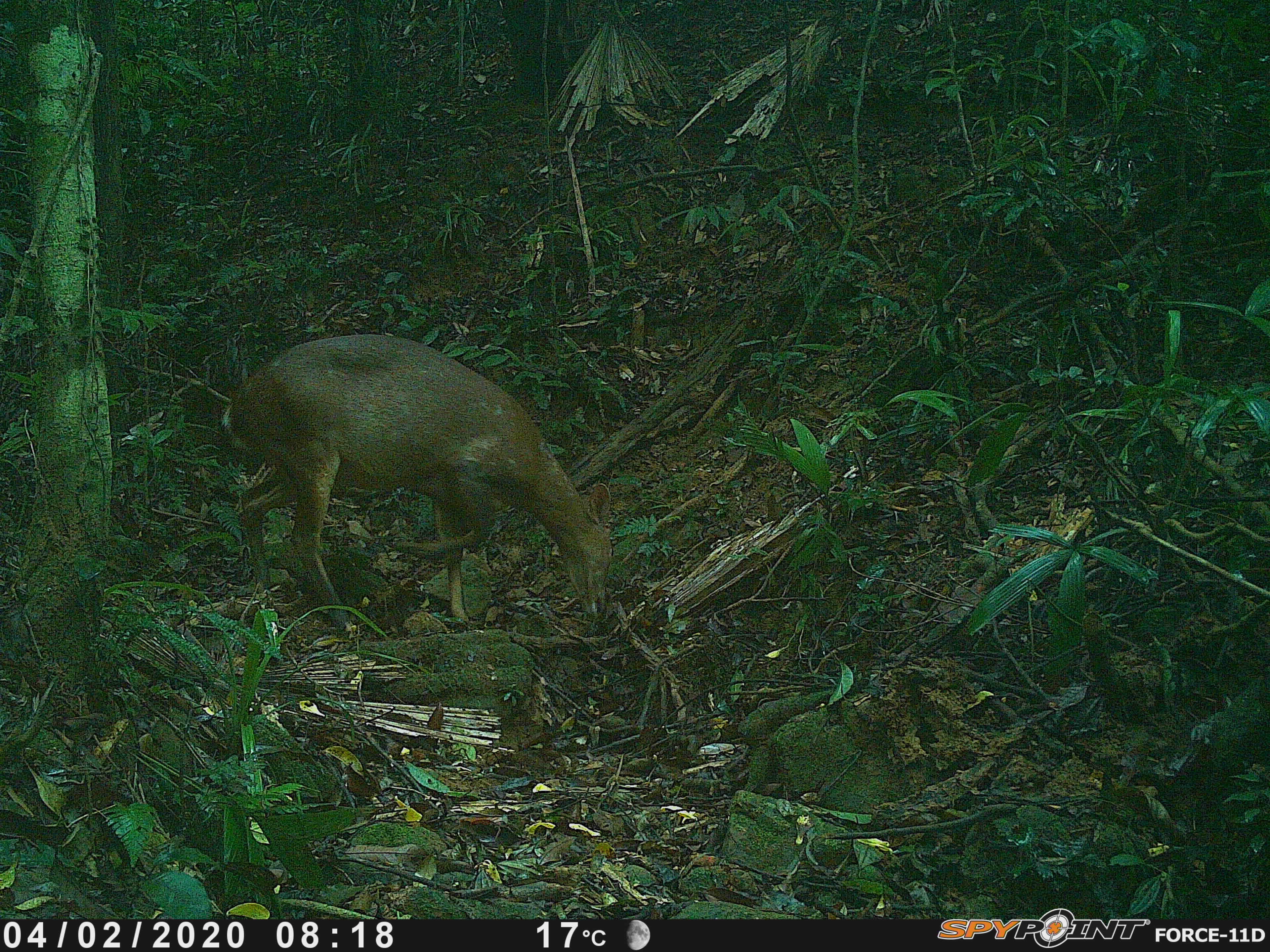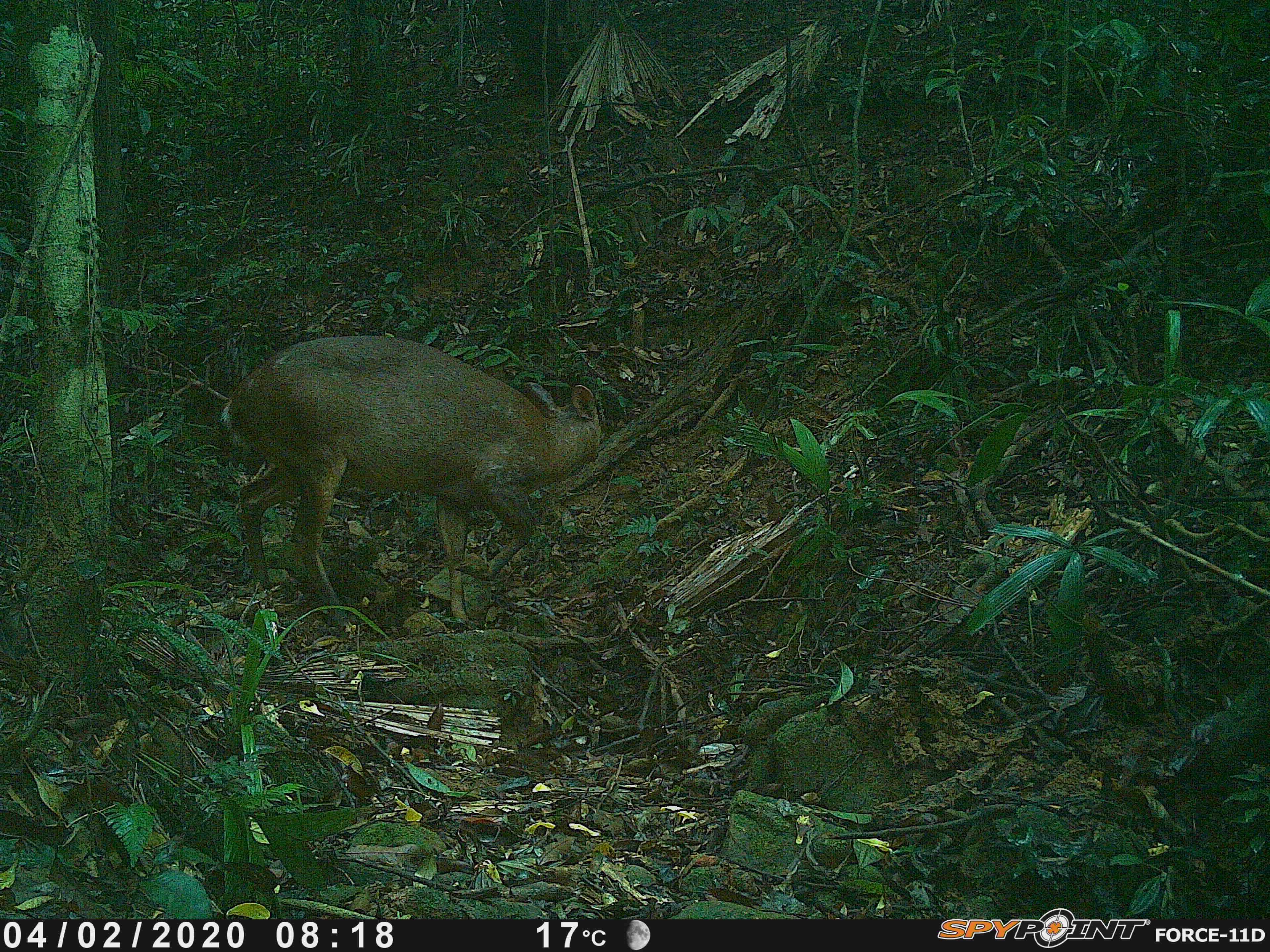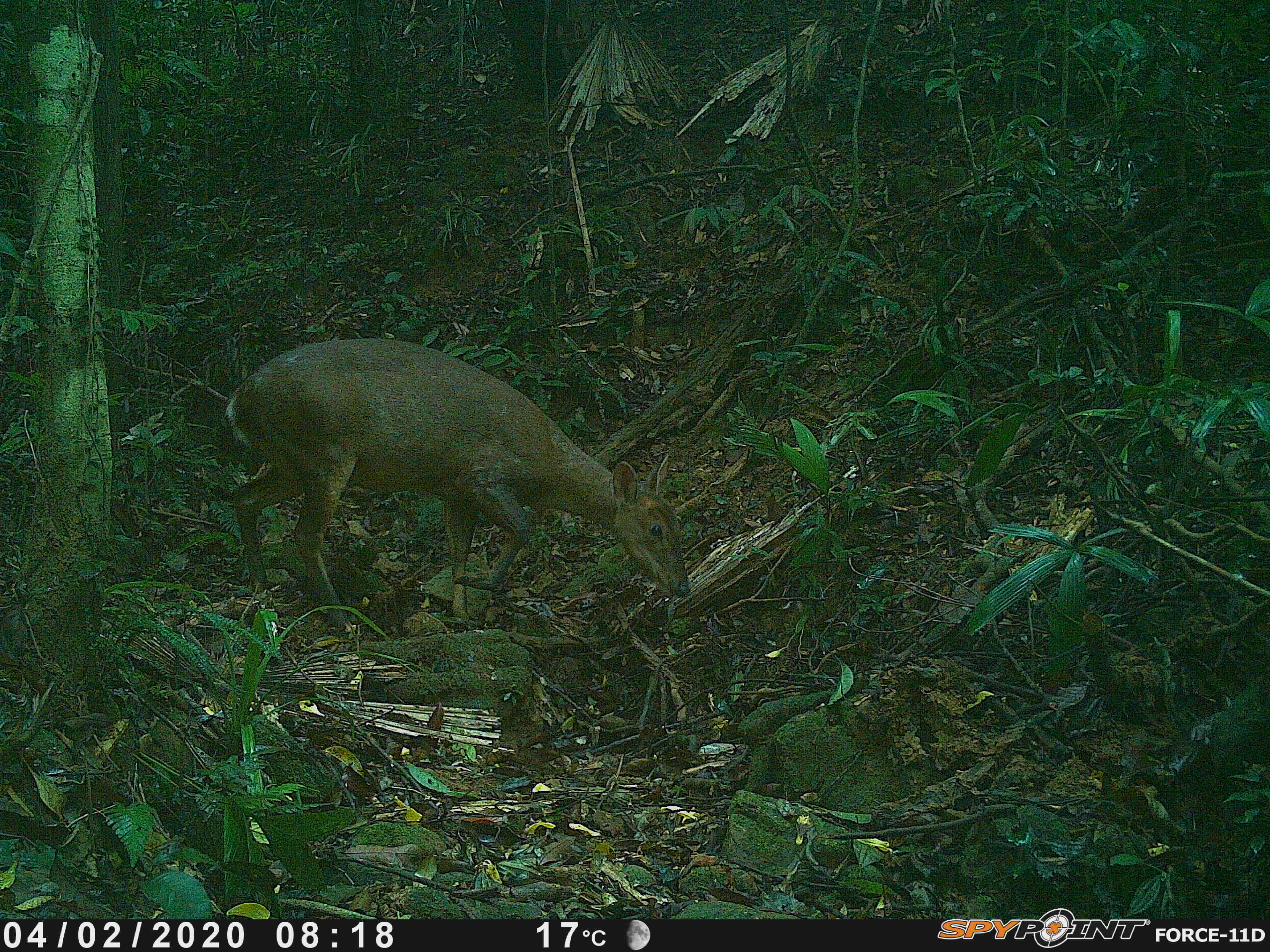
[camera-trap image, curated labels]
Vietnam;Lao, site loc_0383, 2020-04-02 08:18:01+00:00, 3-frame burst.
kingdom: Animalia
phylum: Chordata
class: Mammalia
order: Artiodactyla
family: Cervidae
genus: Muntiacus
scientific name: Muntiacus vuquangensis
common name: large-antlered muntjac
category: large antlered muntjac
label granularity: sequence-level